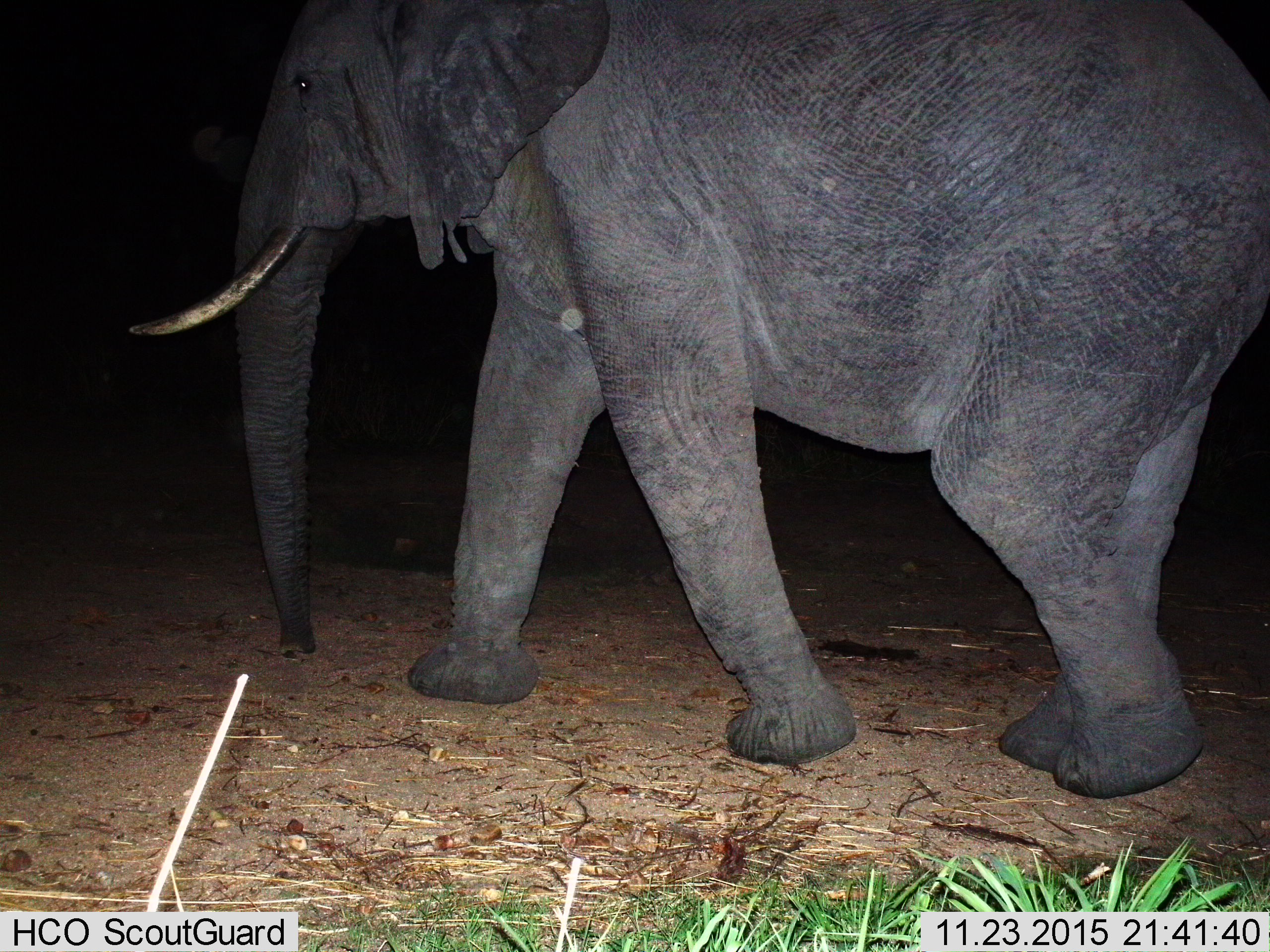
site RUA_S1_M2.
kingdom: Animalia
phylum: Chordata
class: Mammalia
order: Proboscidea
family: Elephantidae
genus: Loxodonta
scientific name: Loxodonta africana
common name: african bush elephant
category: elephant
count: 1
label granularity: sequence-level